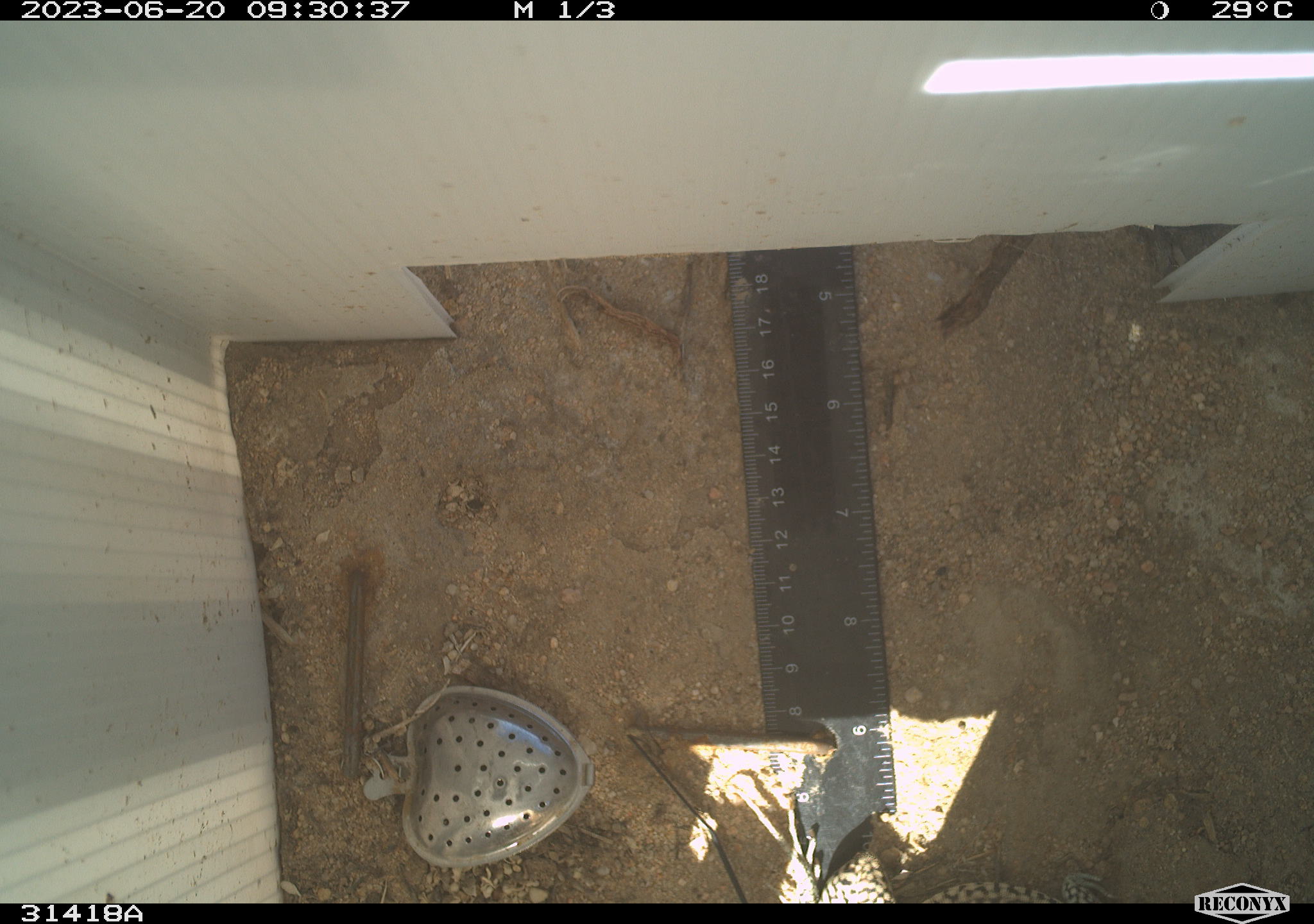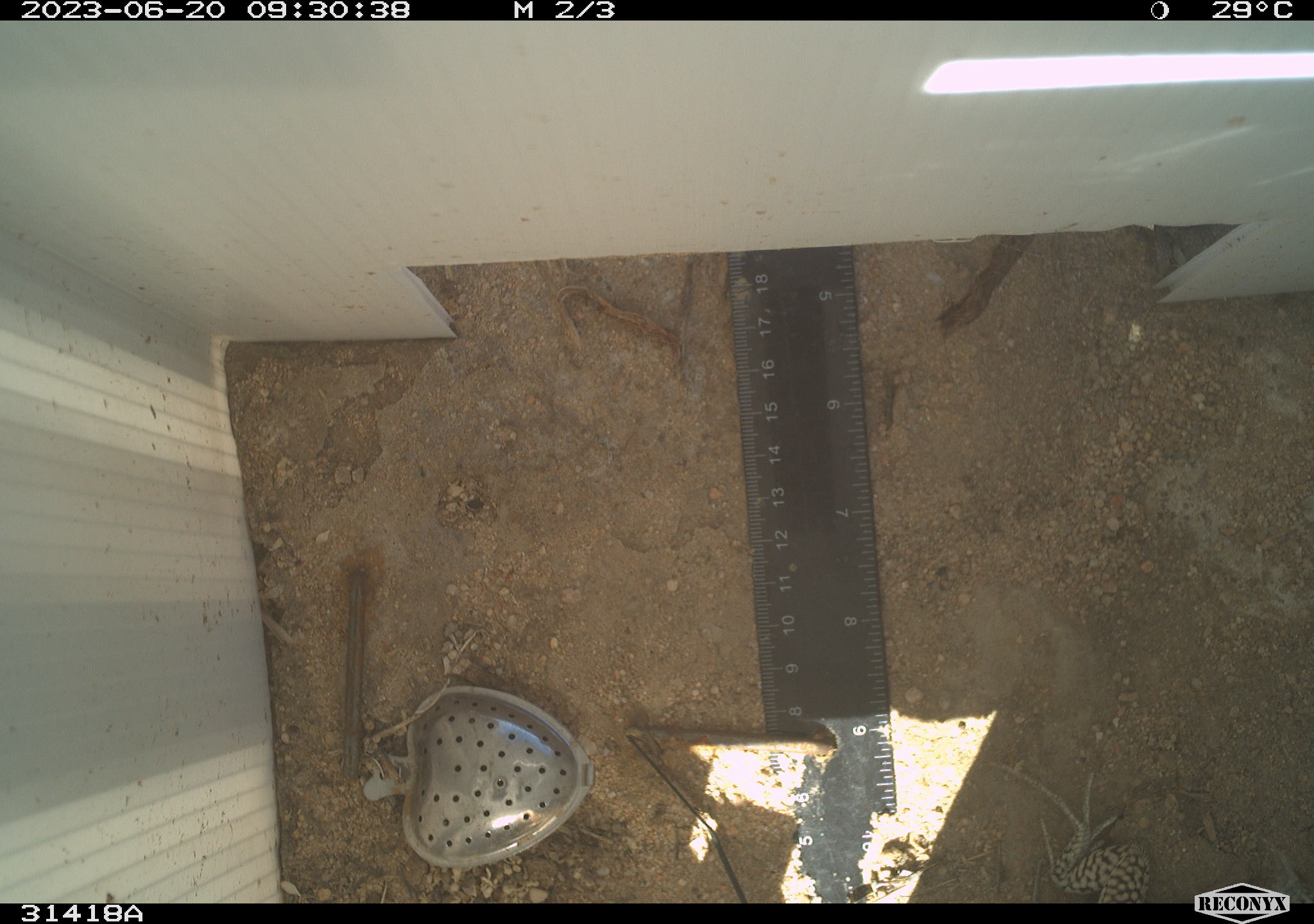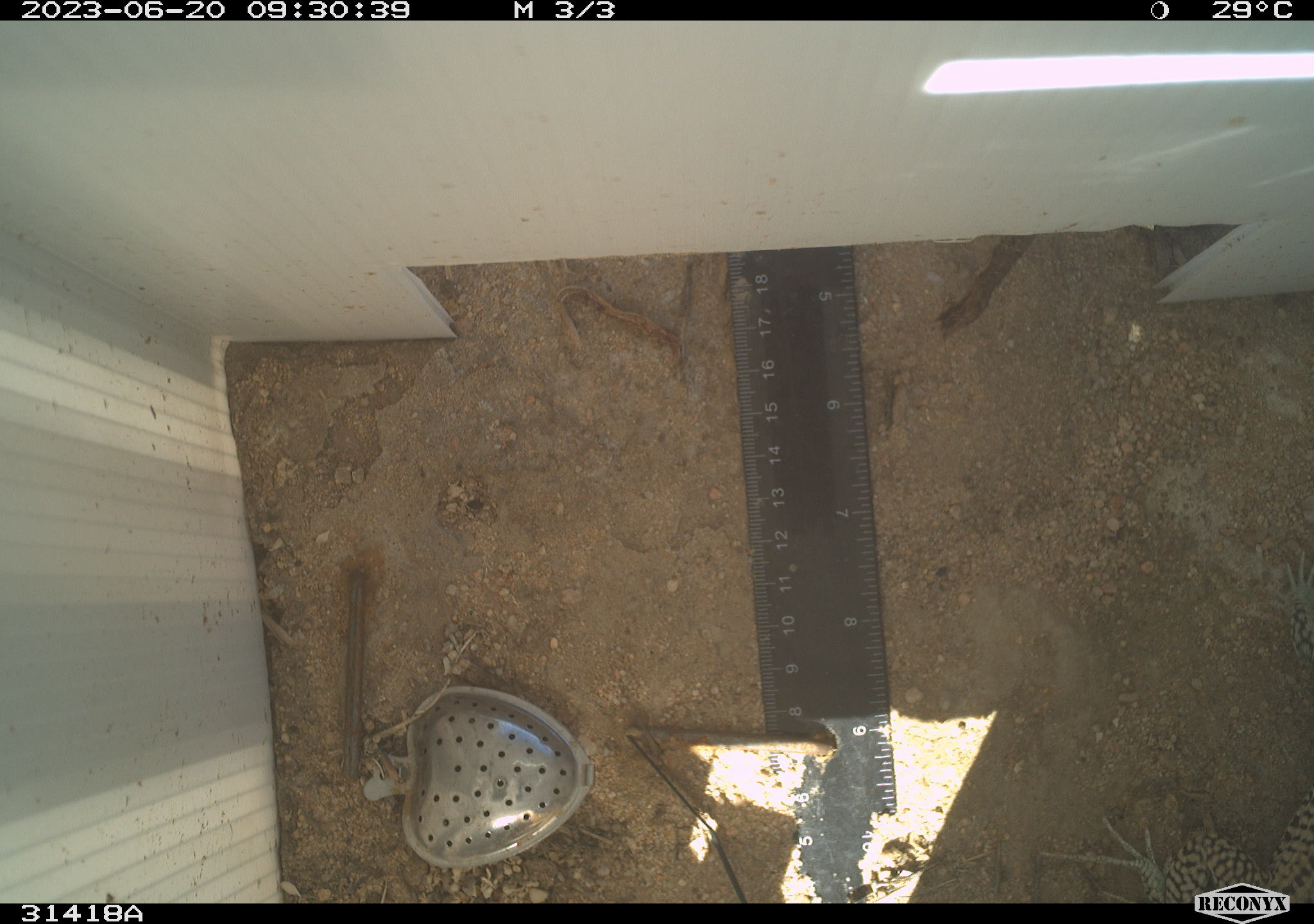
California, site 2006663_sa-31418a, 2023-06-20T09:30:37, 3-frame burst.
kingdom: Animalia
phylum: Chordata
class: Reptilia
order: Squamata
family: Teiidae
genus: Aspidoscelis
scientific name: Aspidoscelis tigris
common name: western whiptail